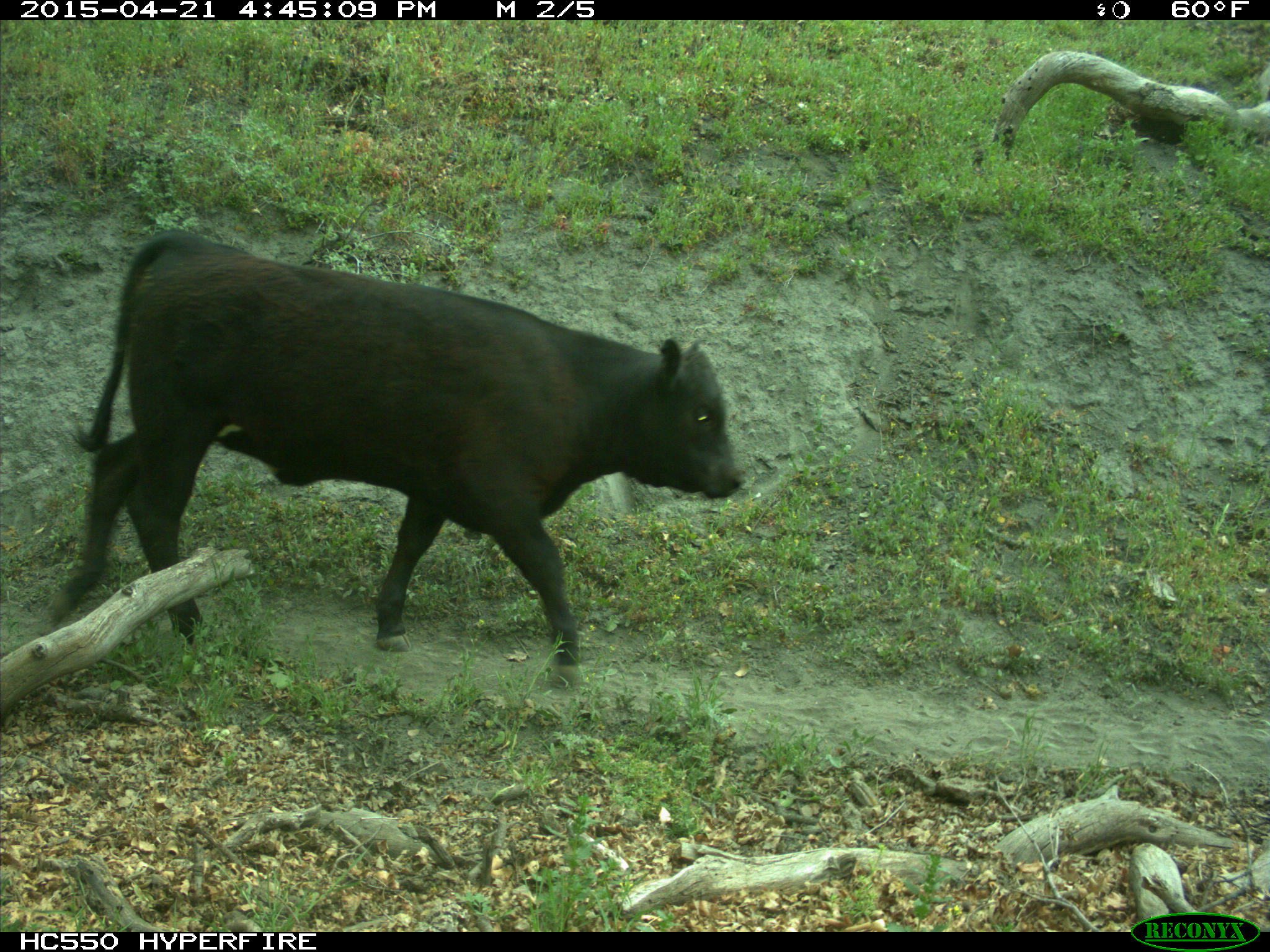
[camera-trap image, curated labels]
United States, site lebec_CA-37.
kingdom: Animalia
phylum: Chordata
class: Mammalia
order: Artiodactyla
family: Bovidae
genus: Bos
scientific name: Bos taurus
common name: domestic cow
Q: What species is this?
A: Bos taurus (domestic cow).